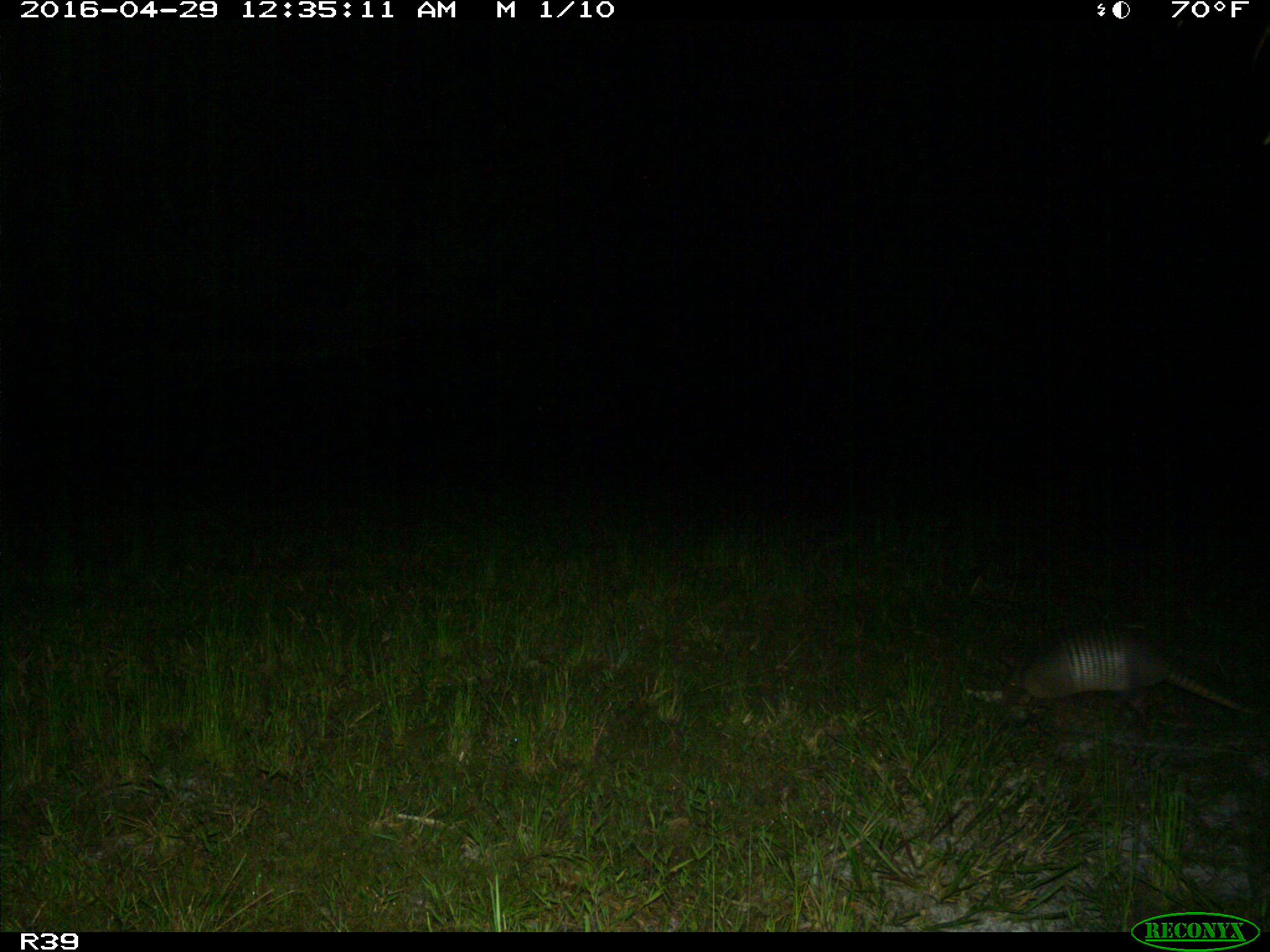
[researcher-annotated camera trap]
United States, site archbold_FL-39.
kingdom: Animalia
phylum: Chordata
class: Mammalia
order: Cingulata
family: Dasypodidae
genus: Dasypus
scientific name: Dasypus novemcinctus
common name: nine-banded armadillo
Dasypus novemcinctus (nine-banded armadillo).